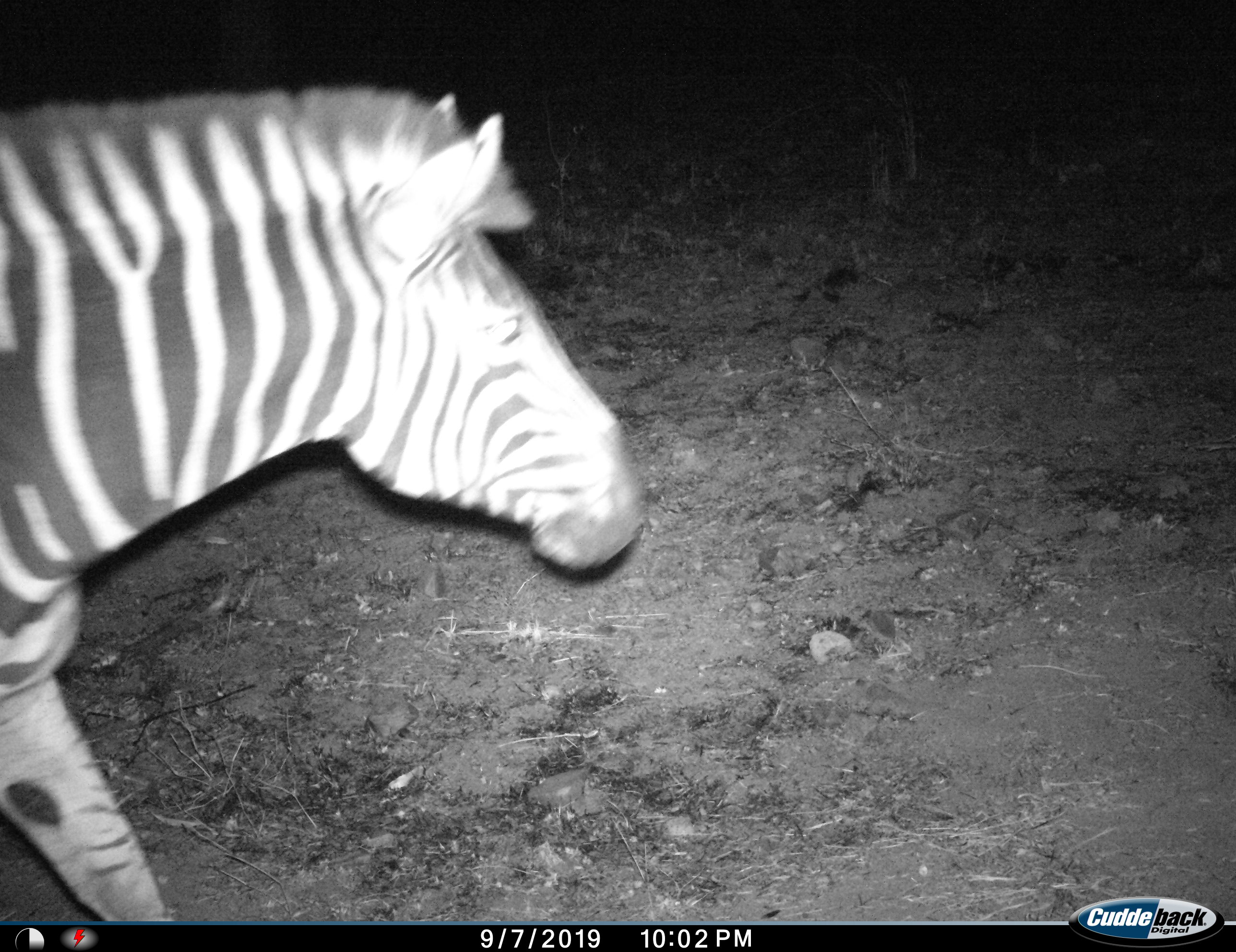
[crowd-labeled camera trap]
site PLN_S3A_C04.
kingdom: Animalia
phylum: Chordata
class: Mammalia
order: Perissodactyla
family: Equidae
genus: Equus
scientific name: Equus quagga burchellii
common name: burchell's zebra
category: zebraburchells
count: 1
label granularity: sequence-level